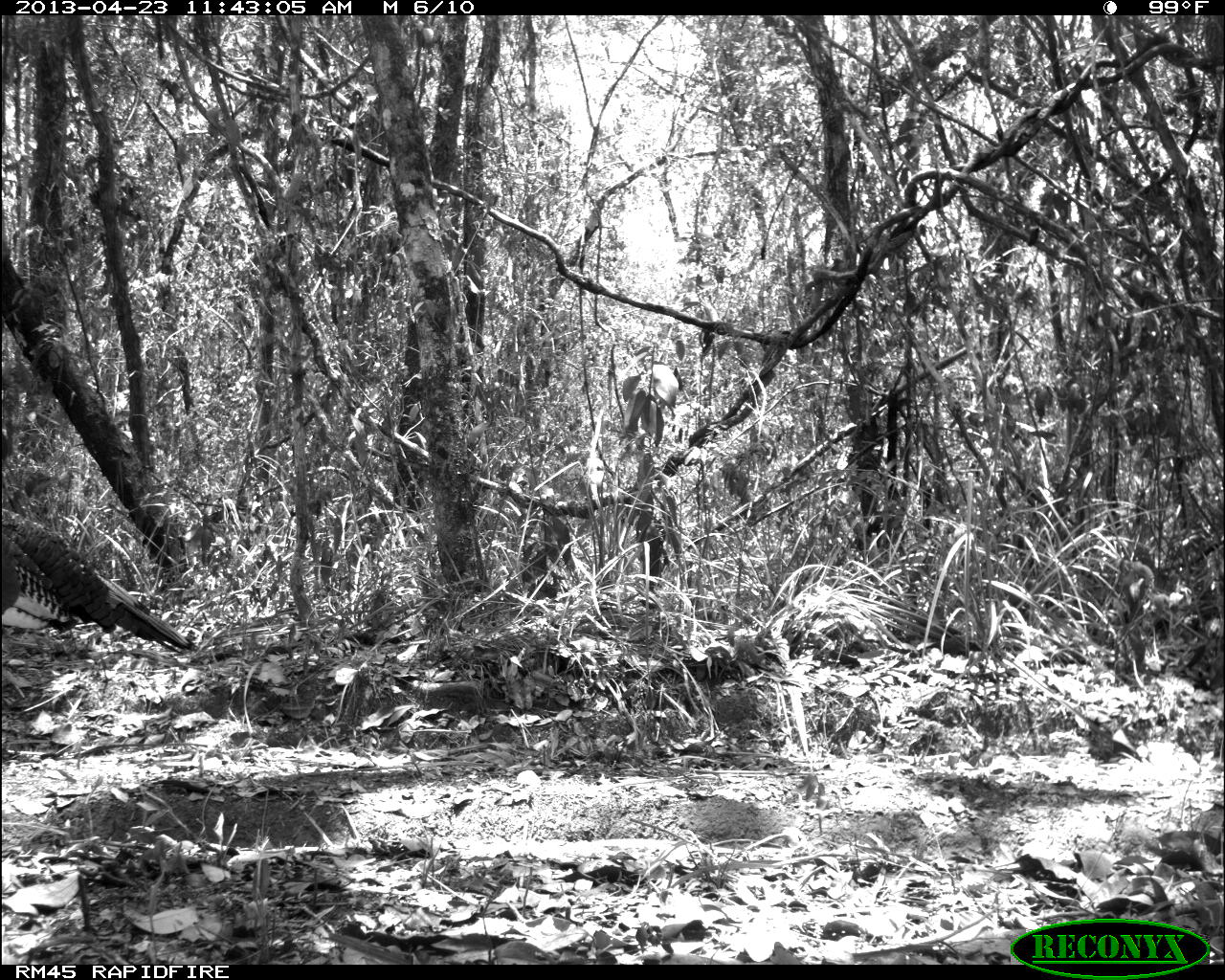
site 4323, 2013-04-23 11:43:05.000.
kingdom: Animalia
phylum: Chordata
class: Aves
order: Galliformes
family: Phasianidae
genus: Meleagris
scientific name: Meleagris ocellata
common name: ocellated turkey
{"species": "Meleagris ocellata (ocellated turkey)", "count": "1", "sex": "male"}